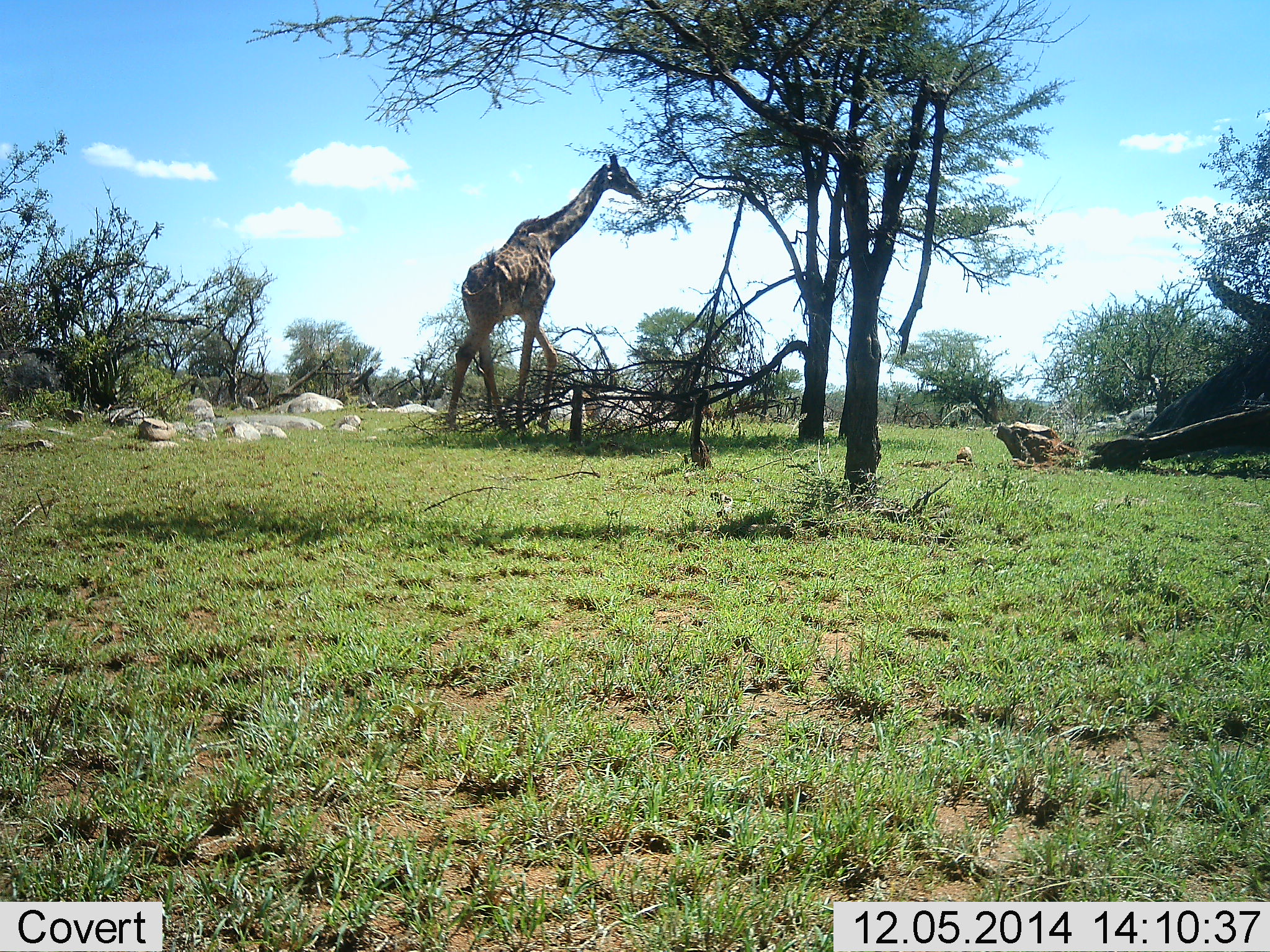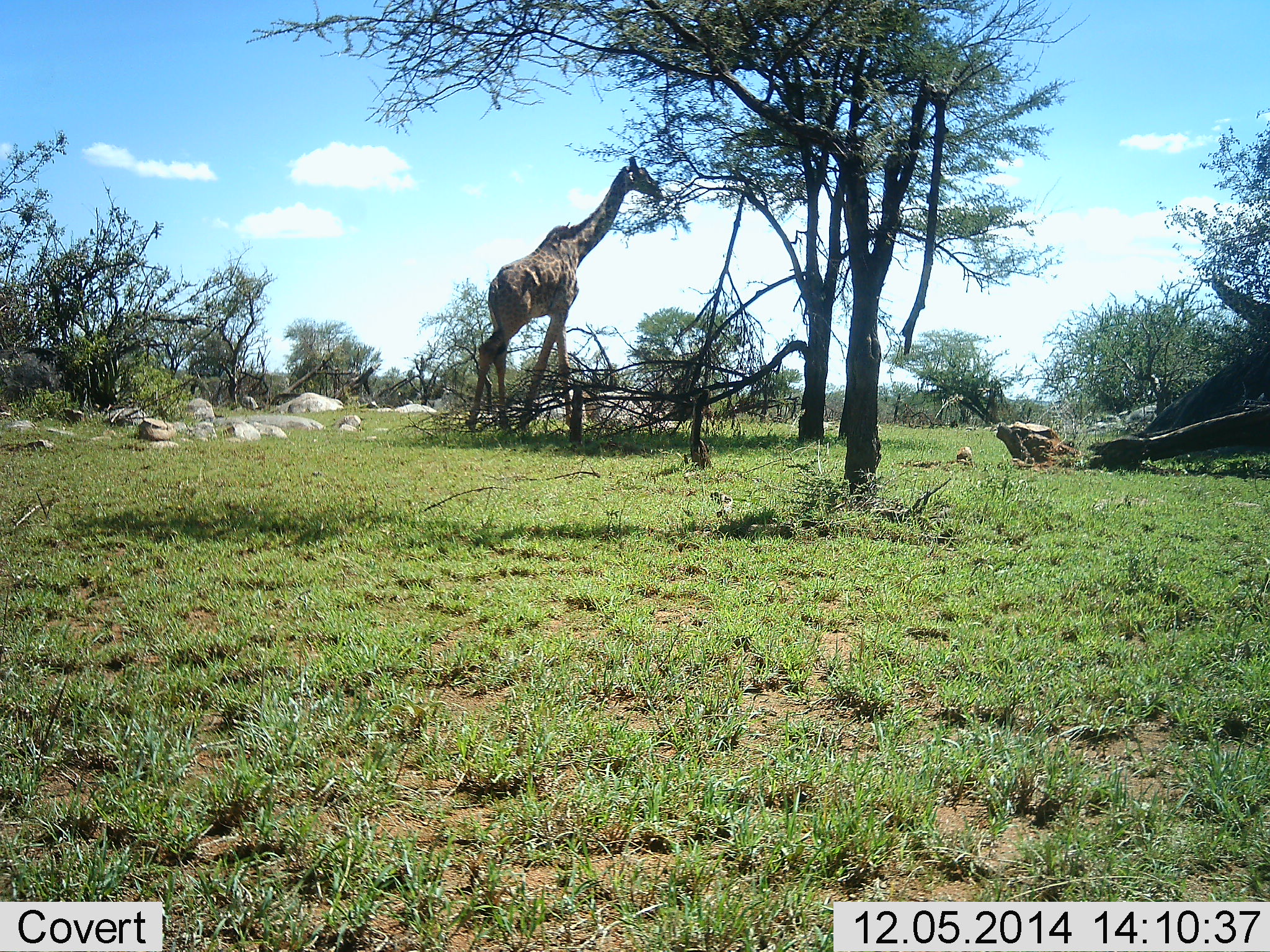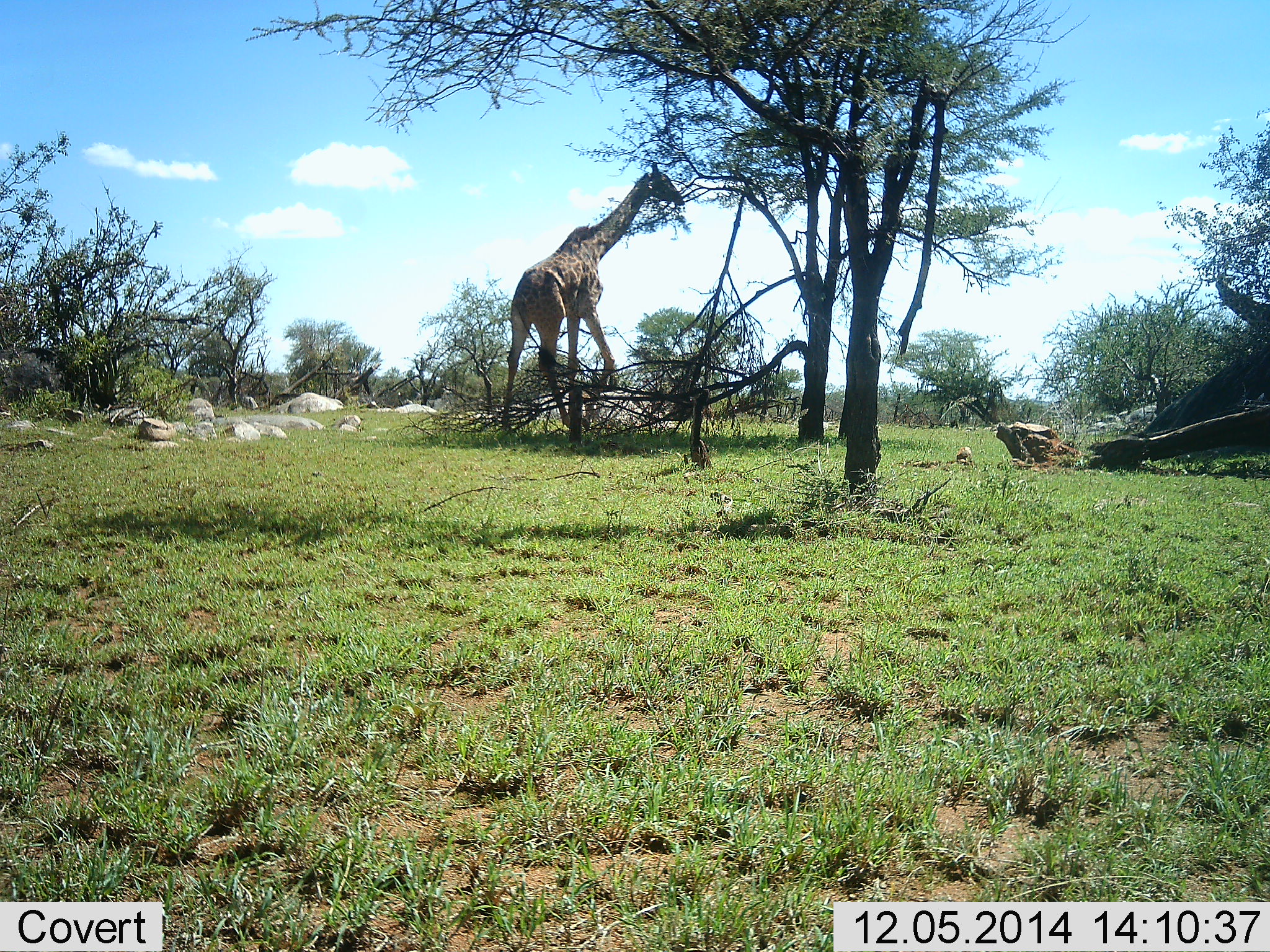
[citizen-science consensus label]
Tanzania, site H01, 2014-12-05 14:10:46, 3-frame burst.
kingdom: Animalia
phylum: Chordata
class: Mammalia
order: Artiodactyla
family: Giraffidae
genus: Giraffa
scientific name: Giraffa camelopardalis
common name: giraffe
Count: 2.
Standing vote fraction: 30%.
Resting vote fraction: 0%.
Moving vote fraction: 50%.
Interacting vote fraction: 0%.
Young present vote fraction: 0%.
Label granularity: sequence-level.